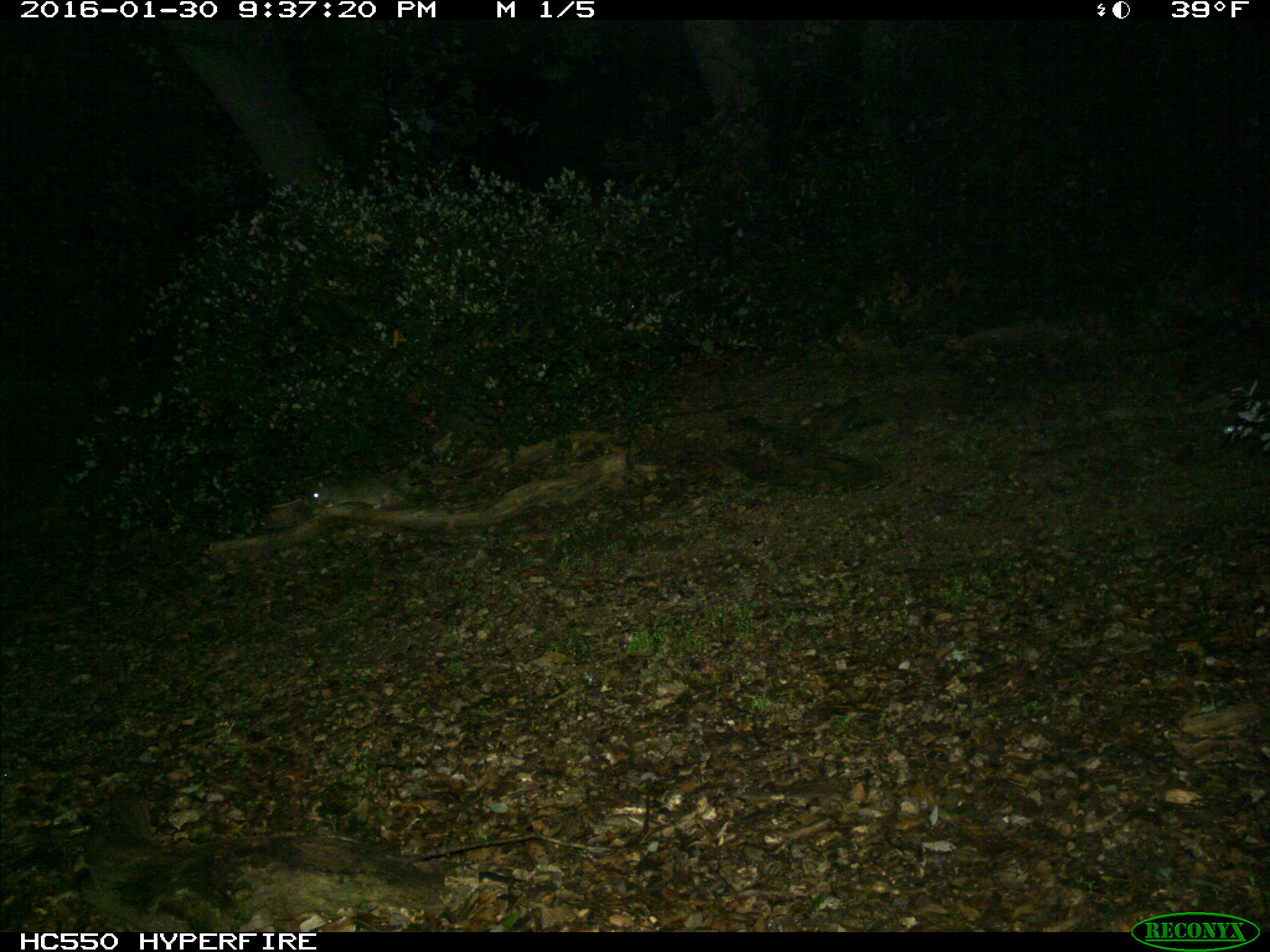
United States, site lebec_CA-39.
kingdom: Animalia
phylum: Chordata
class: Mammalia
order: Rodentia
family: Cricetidae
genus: Neotoma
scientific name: Neotoma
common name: pack rat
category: unidentified pack rat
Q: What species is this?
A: Unidentified pack rat (pack rat) (Neotoma).